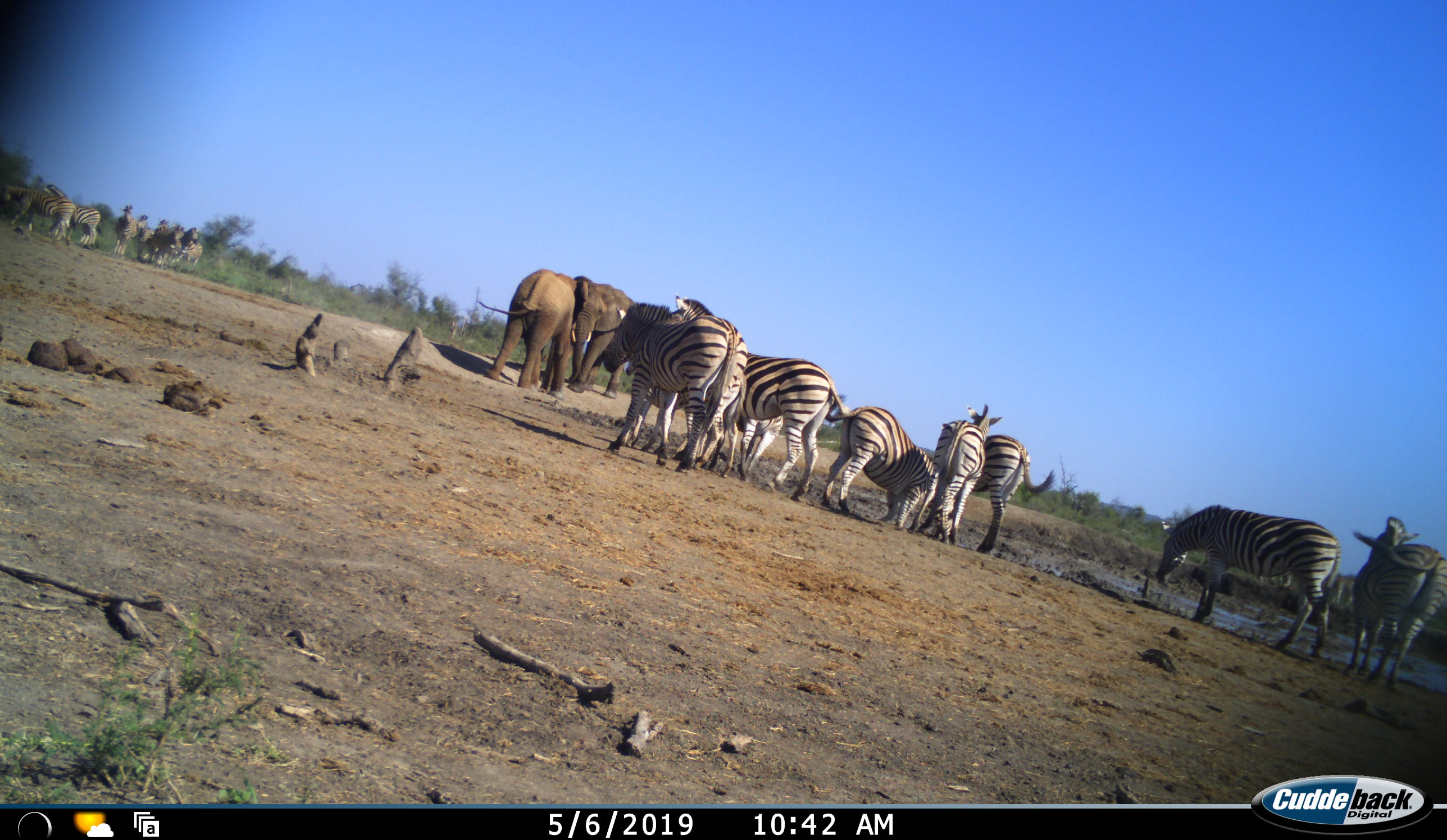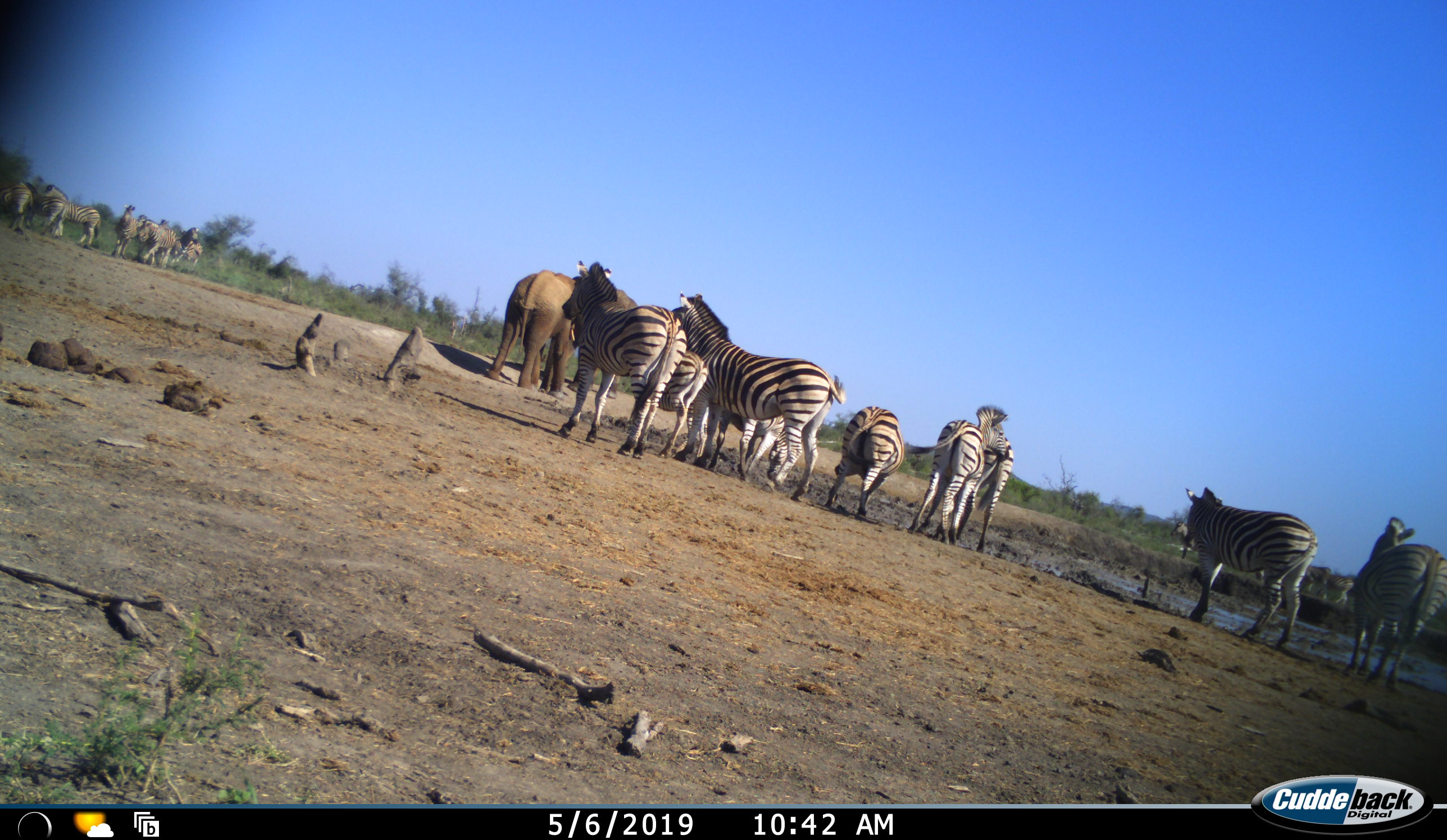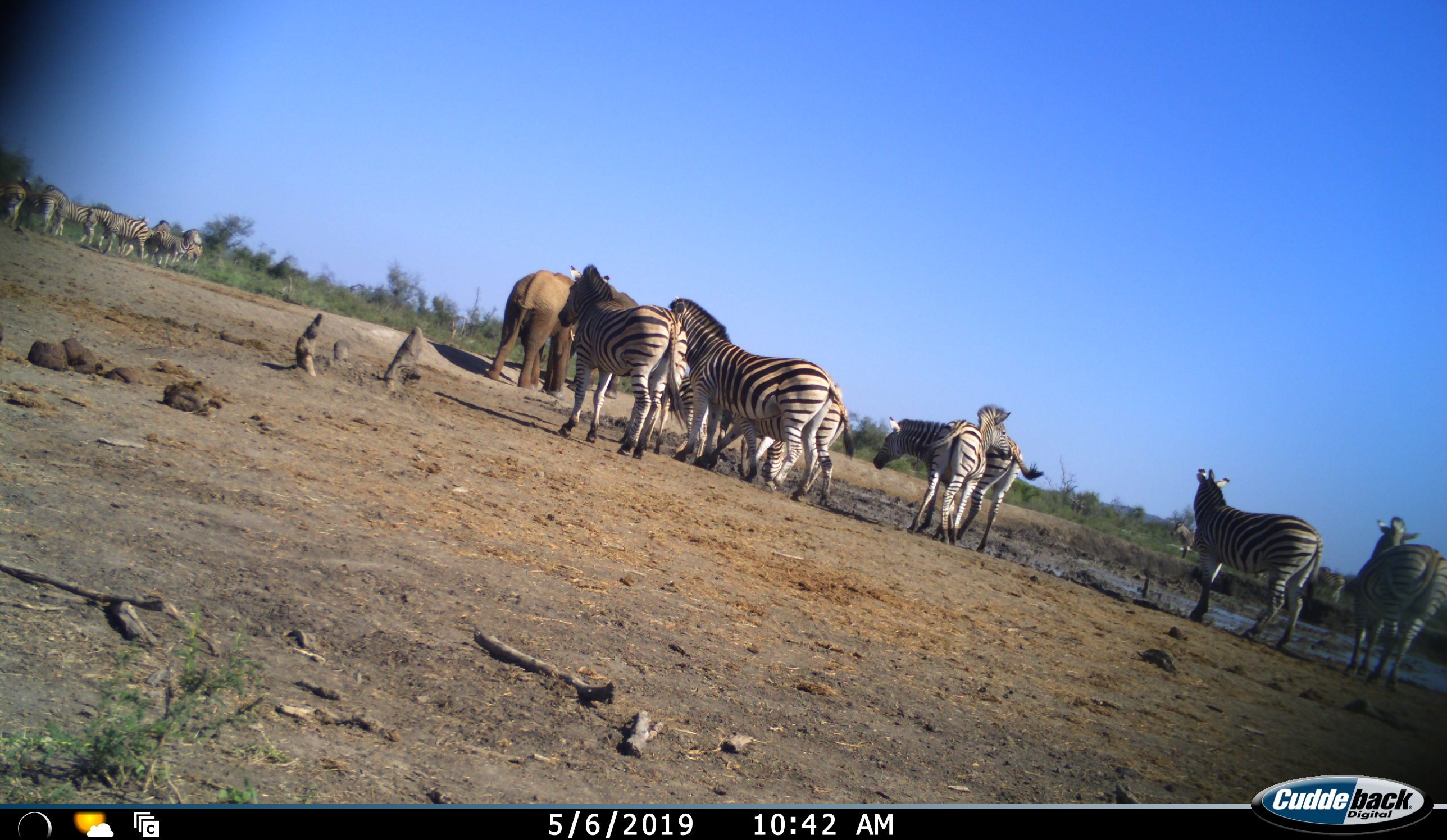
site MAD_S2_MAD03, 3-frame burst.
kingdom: Animalia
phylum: Chordata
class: Mammalia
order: Perissodactyla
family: Equidae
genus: Equus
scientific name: Equus quagga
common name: plains zebra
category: zebraplains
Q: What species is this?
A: Zebraplains (plains zebra) (Equus quagga).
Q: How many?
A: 11-50.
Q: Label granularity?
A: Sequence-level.